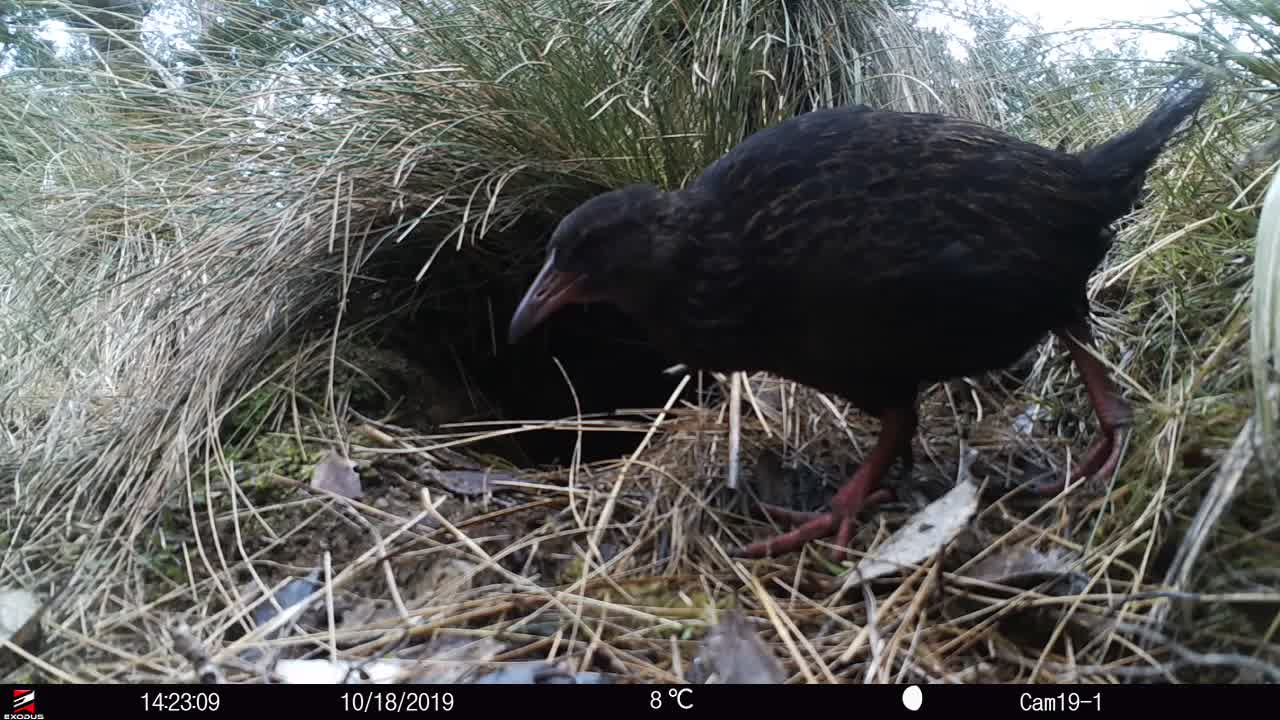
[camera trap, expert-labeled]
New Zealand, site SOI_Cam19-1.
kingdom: Animalia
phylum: Chordata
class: Aves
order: Gruiformes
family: Rallidae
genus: Gallirallus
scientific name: Gallirallus australis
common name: weka